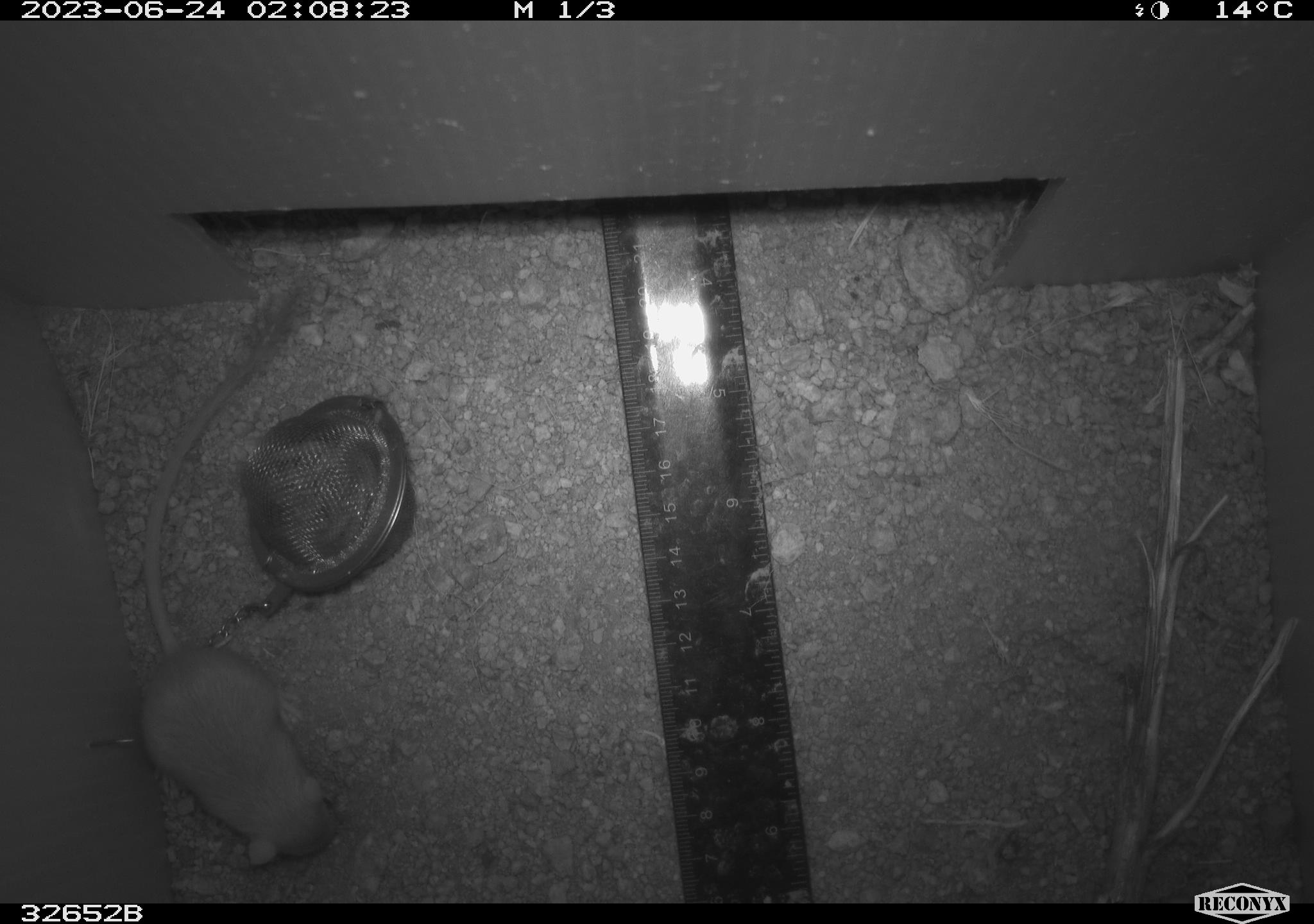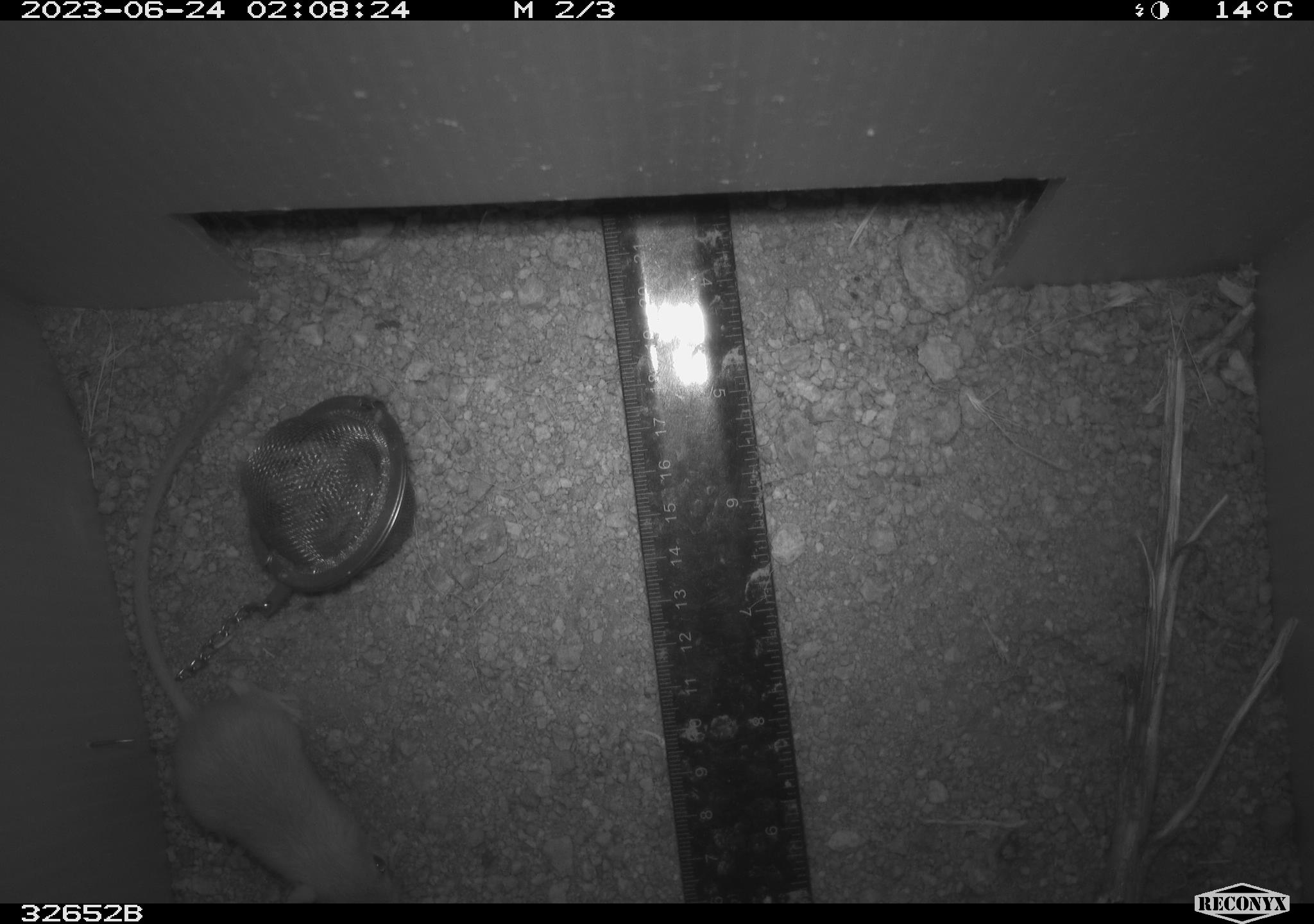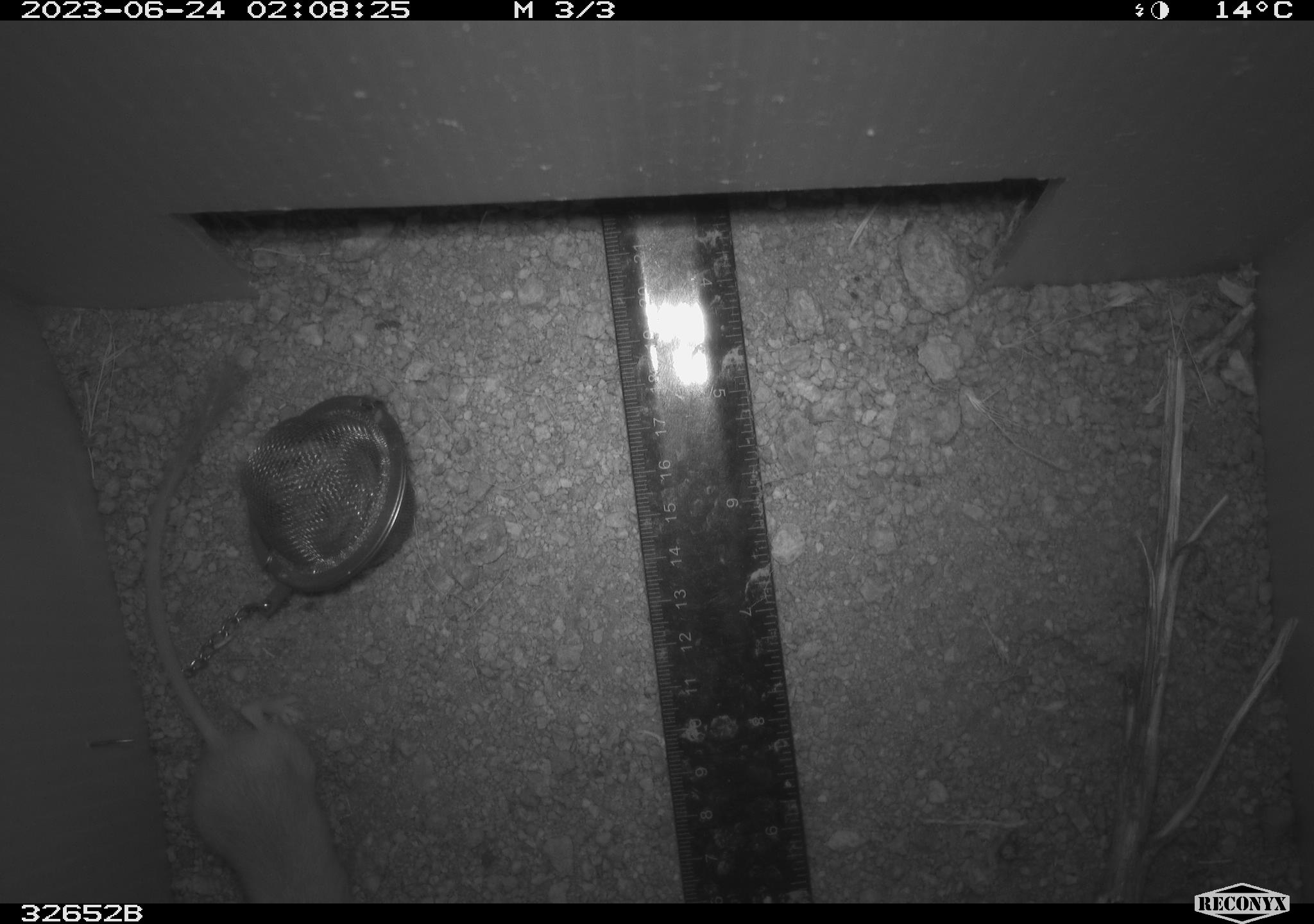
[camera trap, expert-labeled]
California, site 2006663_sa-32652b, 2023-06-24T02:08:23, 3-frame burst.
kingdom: Animalia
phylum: Chordata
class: Mammalia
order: Rodentia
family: Heteromyidae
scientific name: Heteromyidae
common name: kangaroo rats and pocket mice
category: heteromyidae family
Heteromyidae family (kangaroo rats and pocket mice) (Heteromyidae).